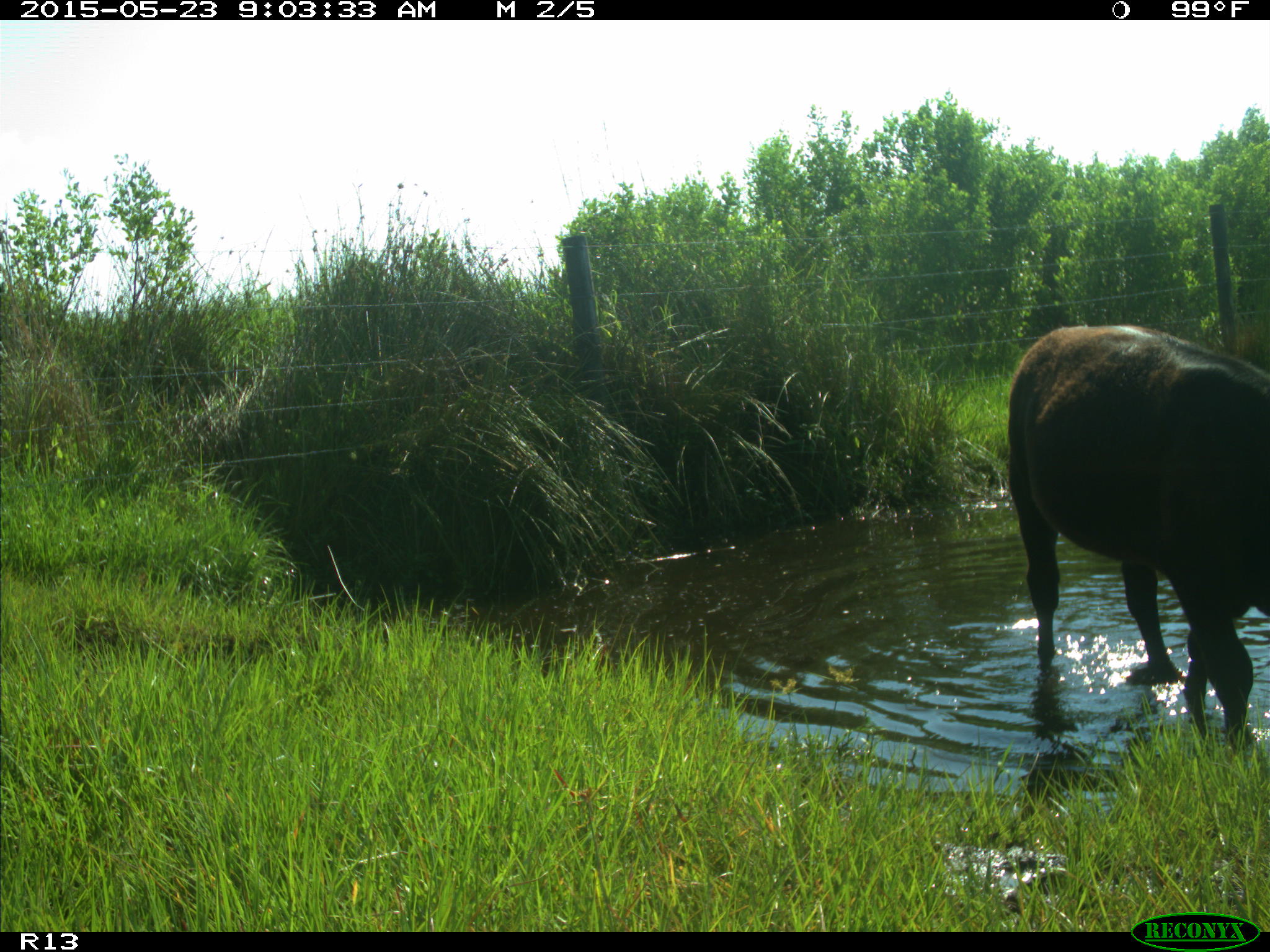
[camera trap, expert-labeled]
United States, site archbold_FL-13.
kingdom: Animalia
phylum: Chordata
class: Mammalia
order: Artiodactyla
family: Bovidae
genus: Bos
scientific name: Bos taurus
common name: domestic cow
Bos taurus (domestic cow).